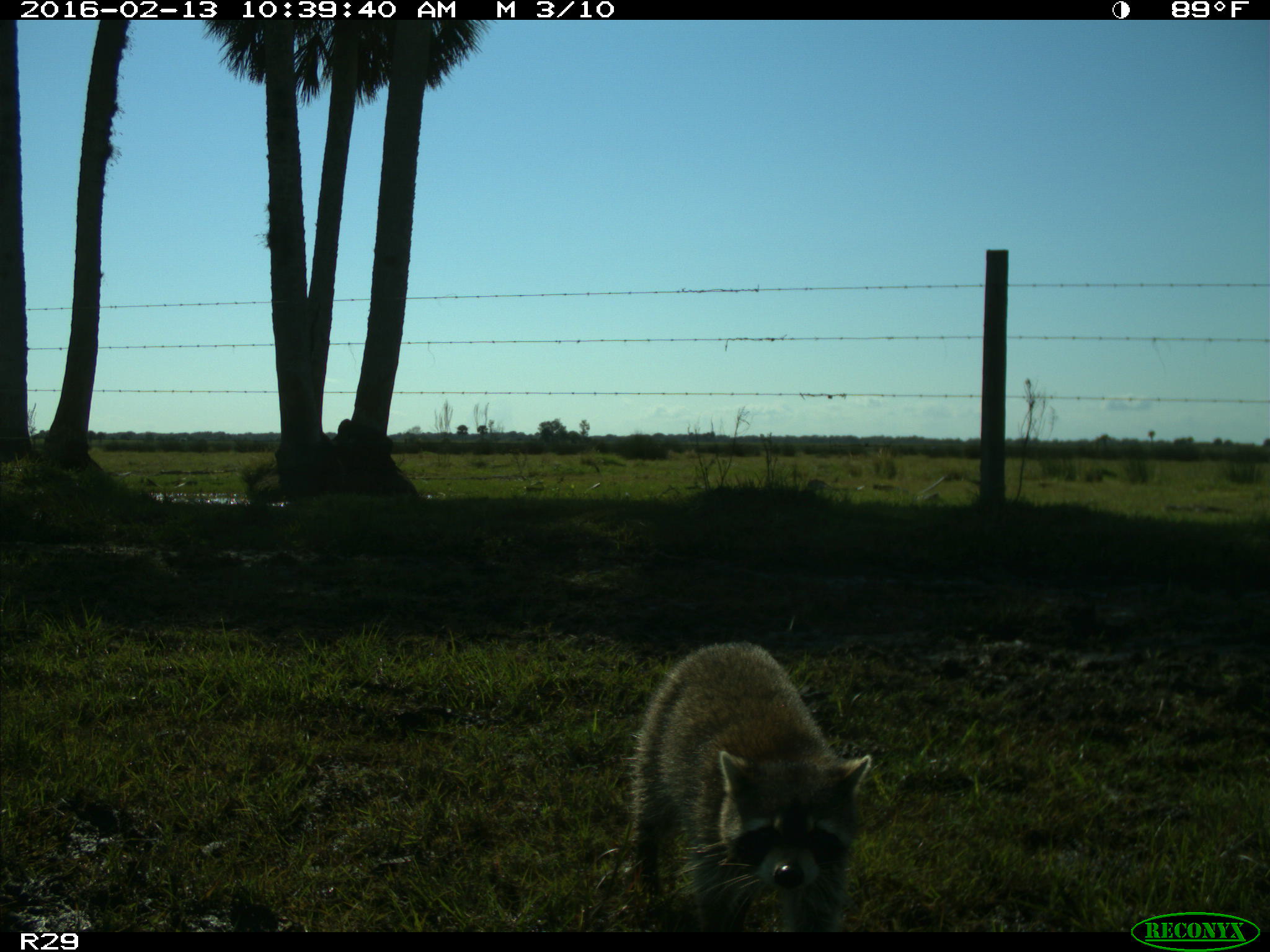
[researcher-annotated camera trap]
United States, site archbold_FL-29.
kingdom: Animalia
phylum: Chordata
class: Mammalia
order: Carnivora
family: Procyonidae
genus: Procyon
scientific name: Procyon lotor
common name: common raccoon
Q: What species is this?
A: Procyon lotor (common raccoon).